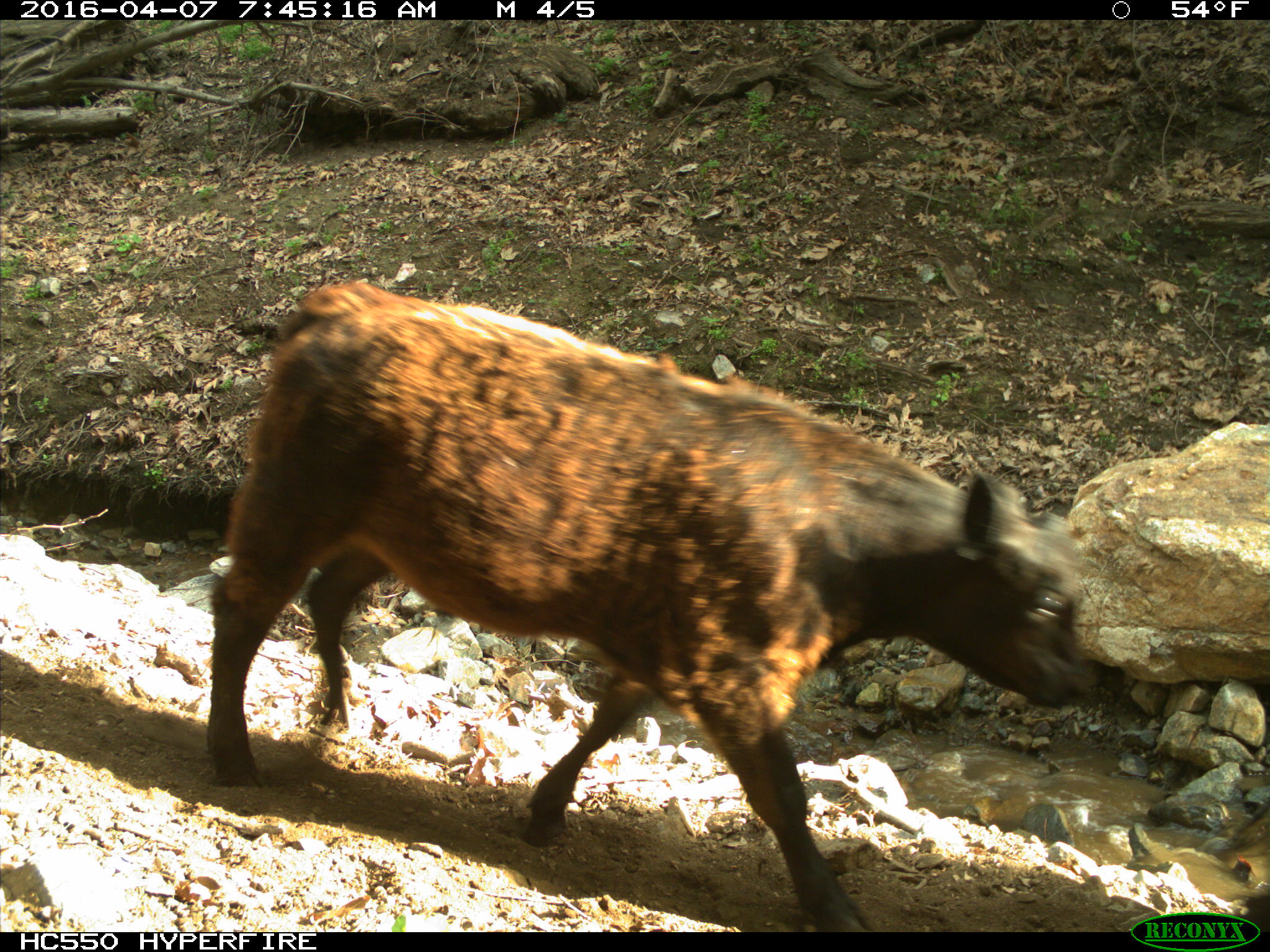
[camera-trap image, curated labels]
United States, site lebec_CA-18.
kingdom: Animalia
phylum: Chordata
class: Mammalia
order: Artiodactyla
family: Bovidae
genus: Bos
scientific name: Bos taurus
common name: domestic cow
Bos taurus (domestic cow).